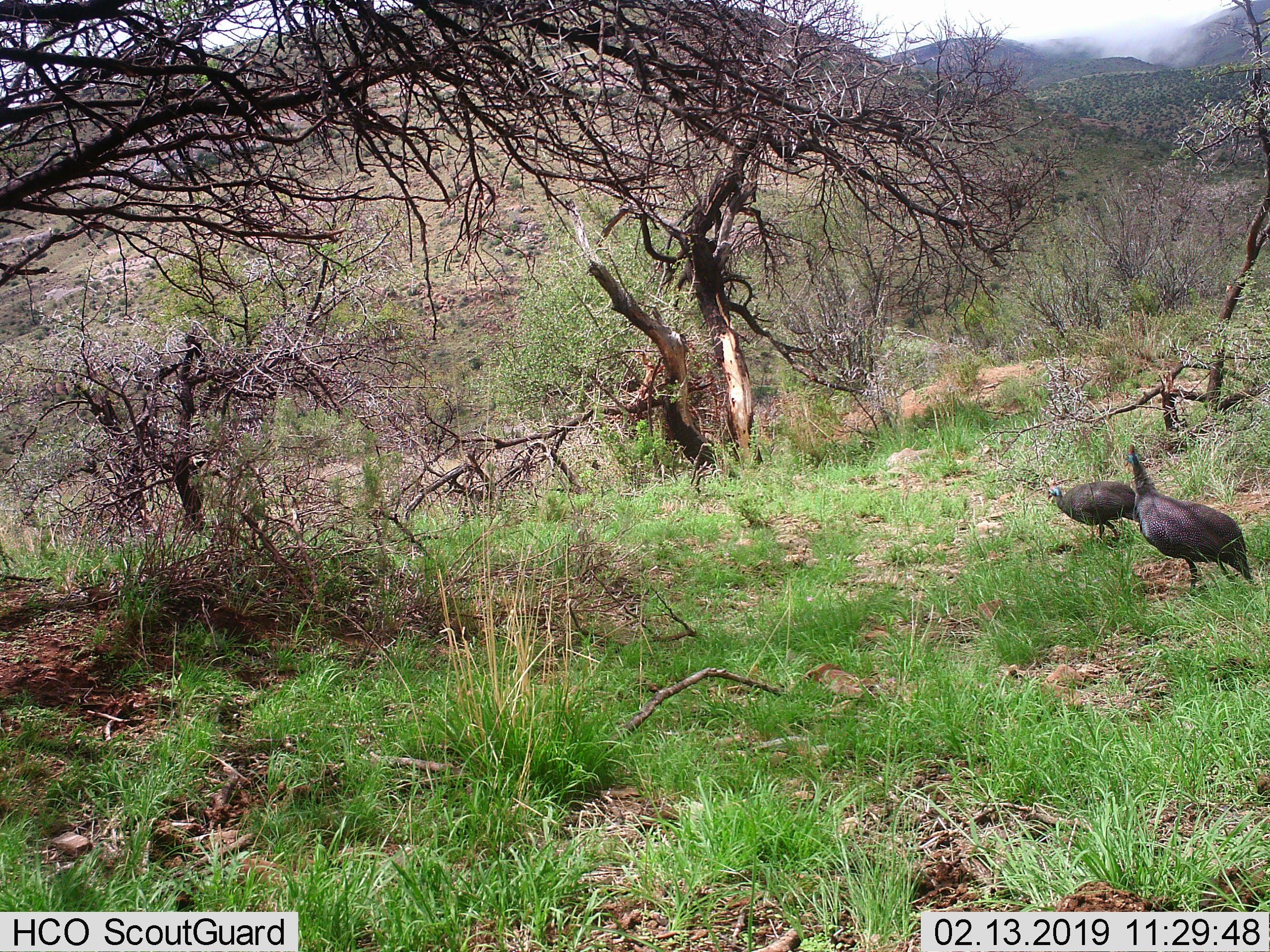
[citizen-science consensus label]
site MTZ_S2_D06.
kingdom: Animalia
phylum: Chordata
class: Aves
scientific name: Aves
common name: bird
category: birdother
Birdother (bird) (Aves), count 2. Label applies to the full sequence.